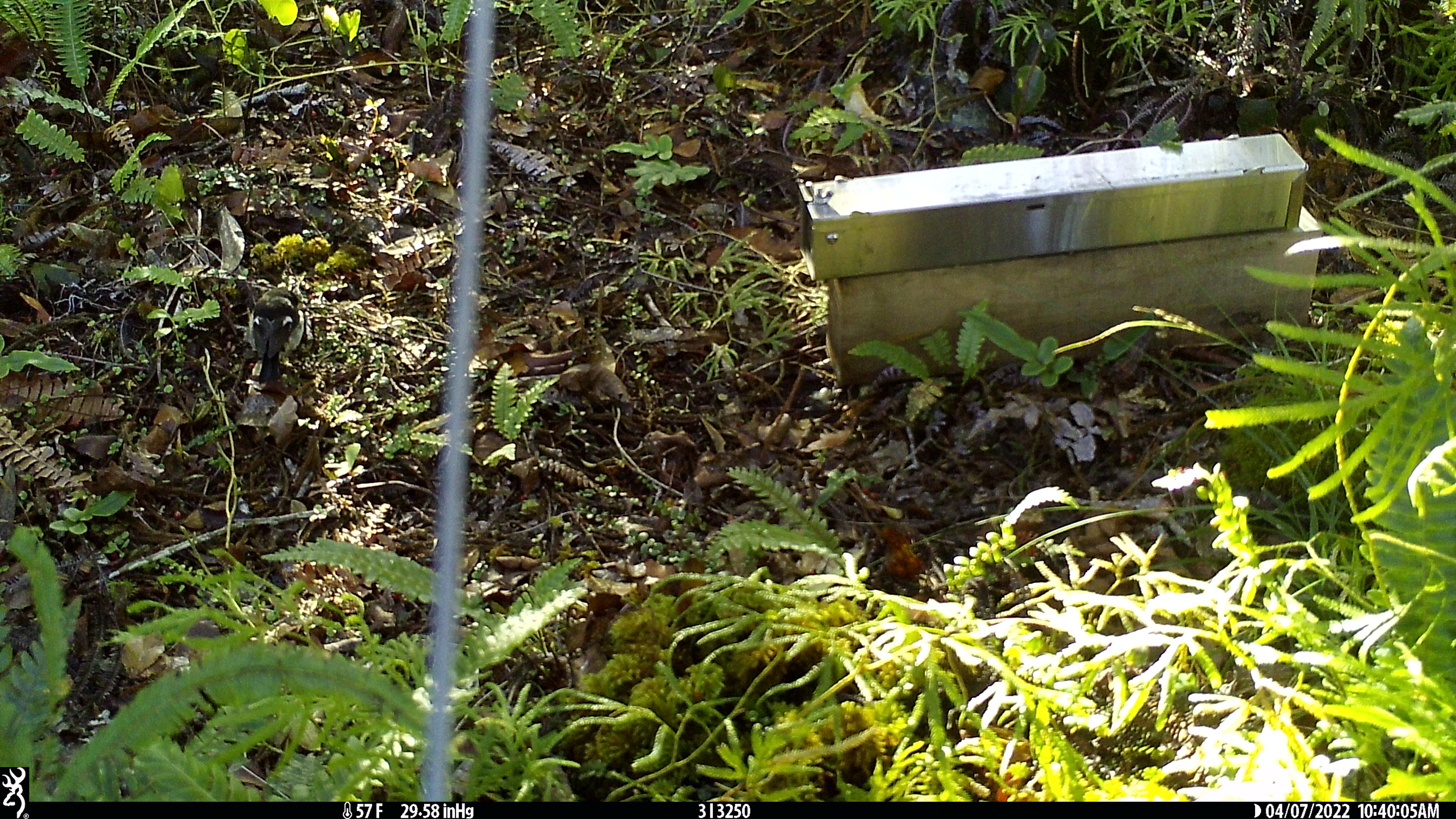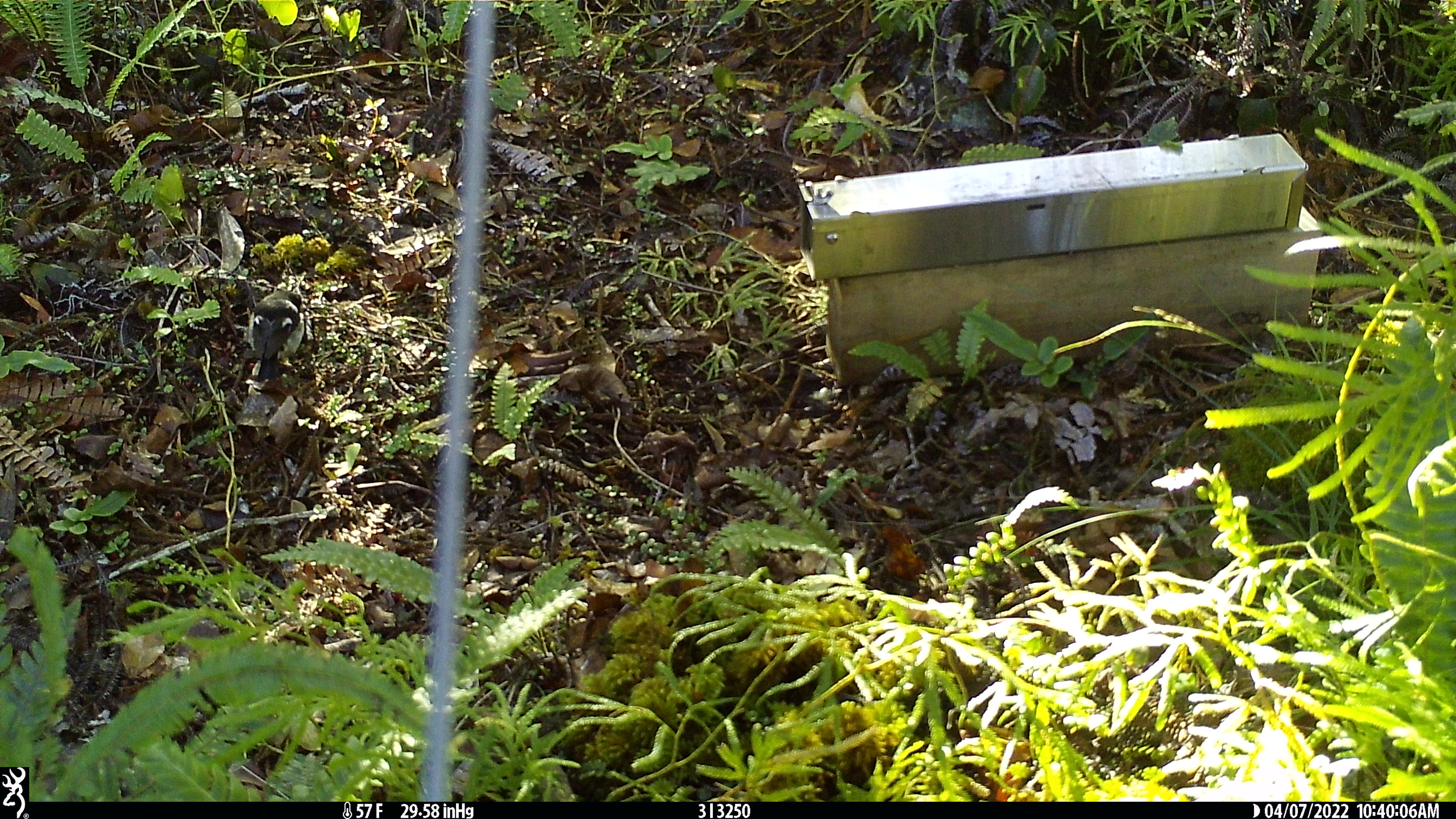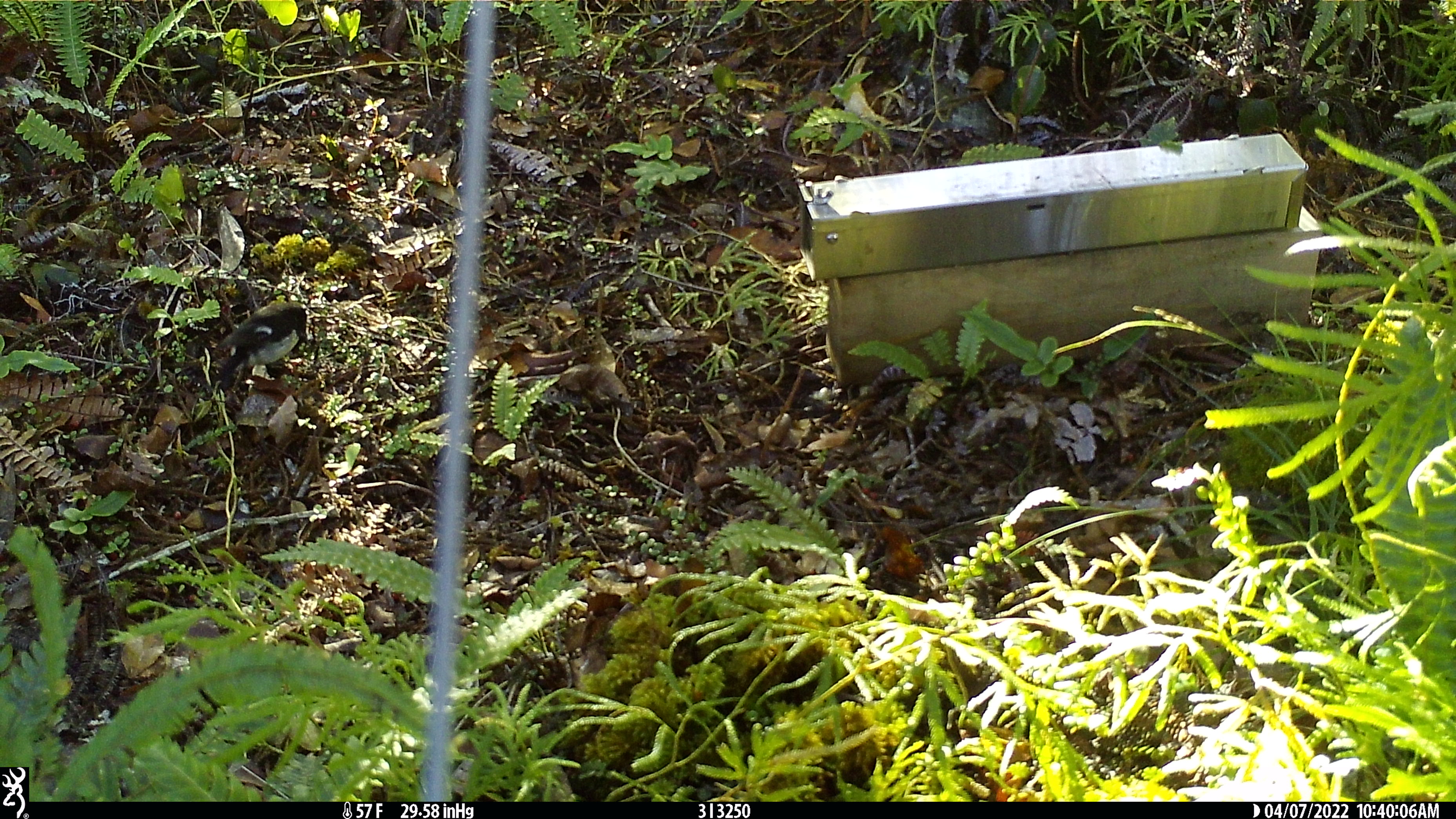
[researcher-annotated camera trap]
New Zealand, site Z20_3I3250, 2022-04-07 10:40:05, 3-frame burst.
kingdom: Animalia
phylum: Chordata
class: Aves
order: Passeriformes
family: Petroicidae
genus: Petroica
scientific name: Petroica macrocephala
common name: tomtit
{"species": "tomtit (Petroica macrocephala)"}